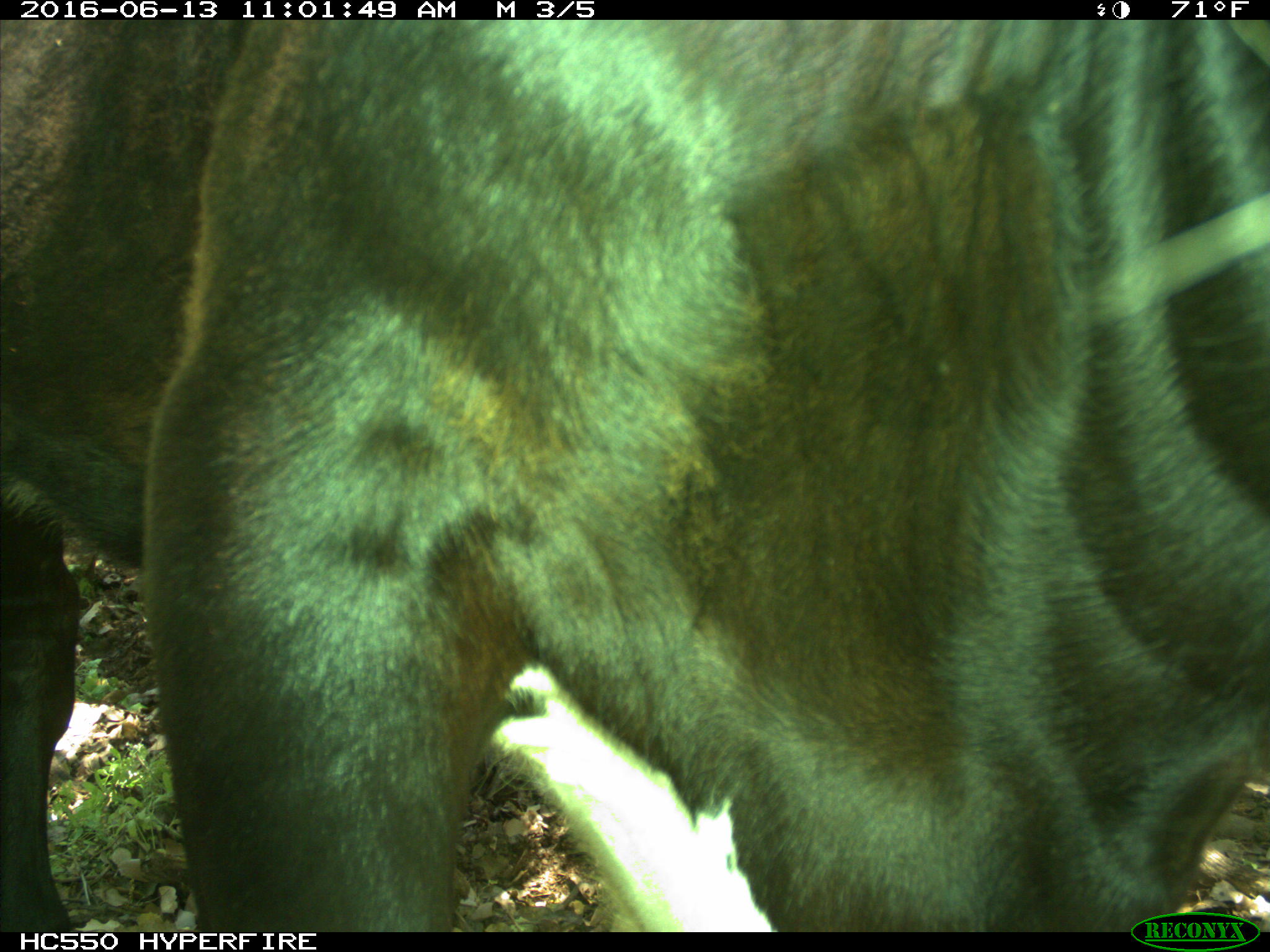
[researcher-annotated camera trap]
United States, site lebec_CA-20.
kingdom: Animalia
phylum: Chordata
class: Mammalia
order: Artiodactyla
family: Bovidae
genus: Bos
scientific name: Bos taurus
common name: domestic cow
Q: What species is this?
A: Bos taurus (domestic cow).